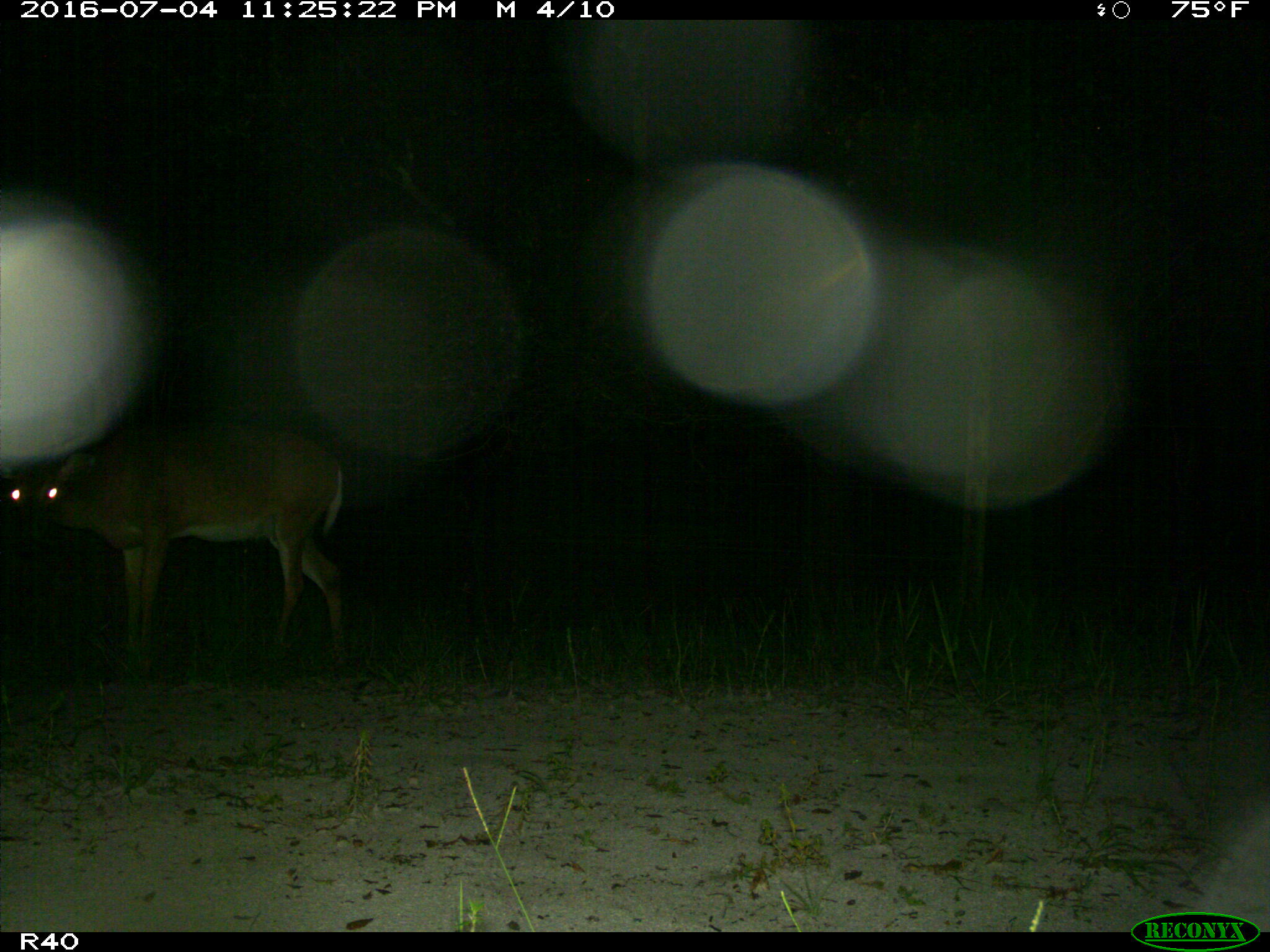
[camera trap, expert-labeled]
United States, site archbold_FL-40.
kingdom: Animalia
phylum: Chordata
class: Mammalia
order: Artiodactyla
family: Cervidae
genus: Odocoileus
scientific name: Odocoileus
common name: deer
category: unidentified deer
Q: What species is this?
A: Unidentified deer (deer) (Odocoileus).